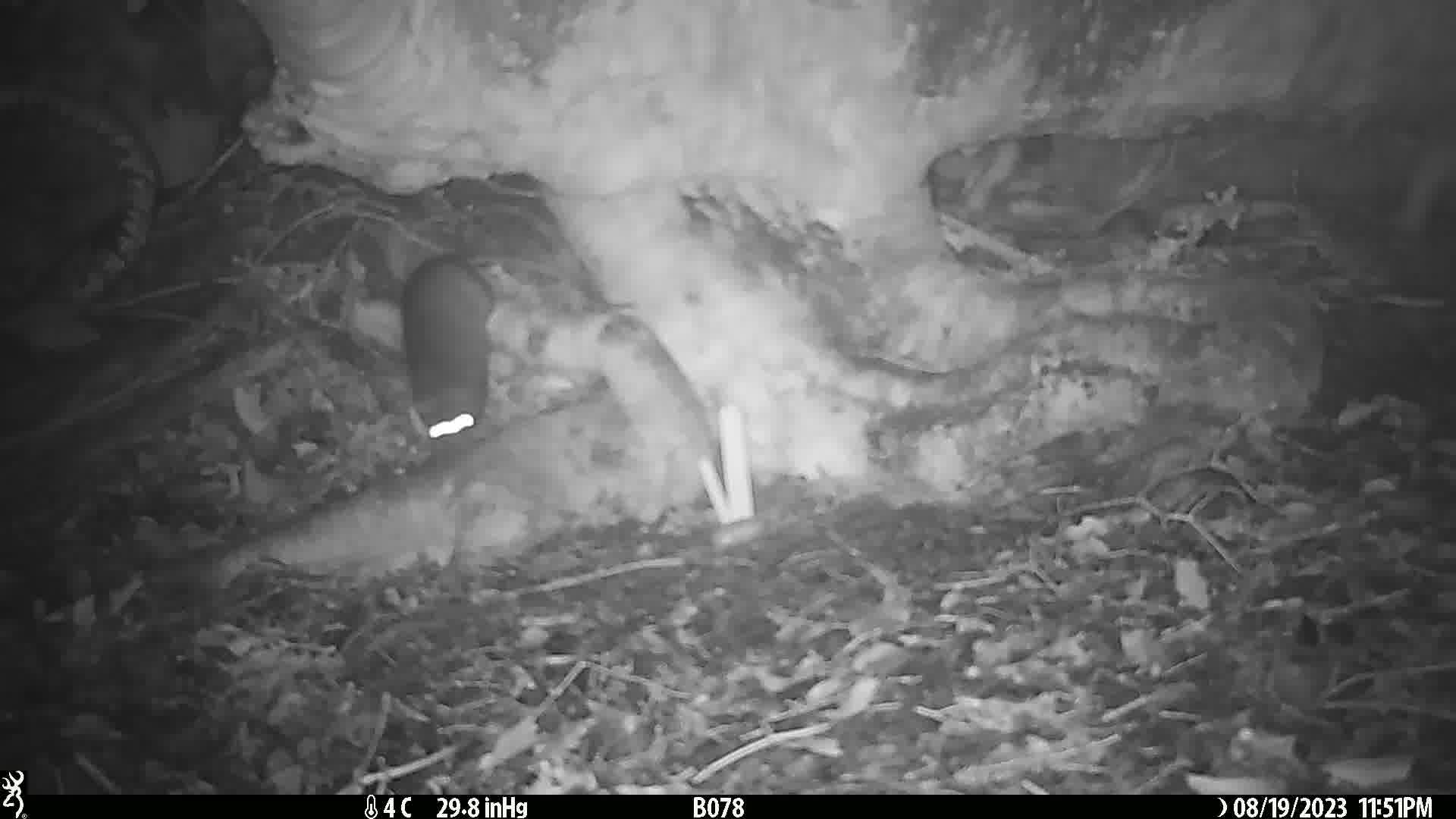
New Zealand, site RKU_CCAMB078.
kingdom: Animalia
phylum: Chordata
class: Mammalia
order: Rodentia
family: Muridae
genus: Rattus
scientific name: Rattus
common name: rat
Rat (Rattus).